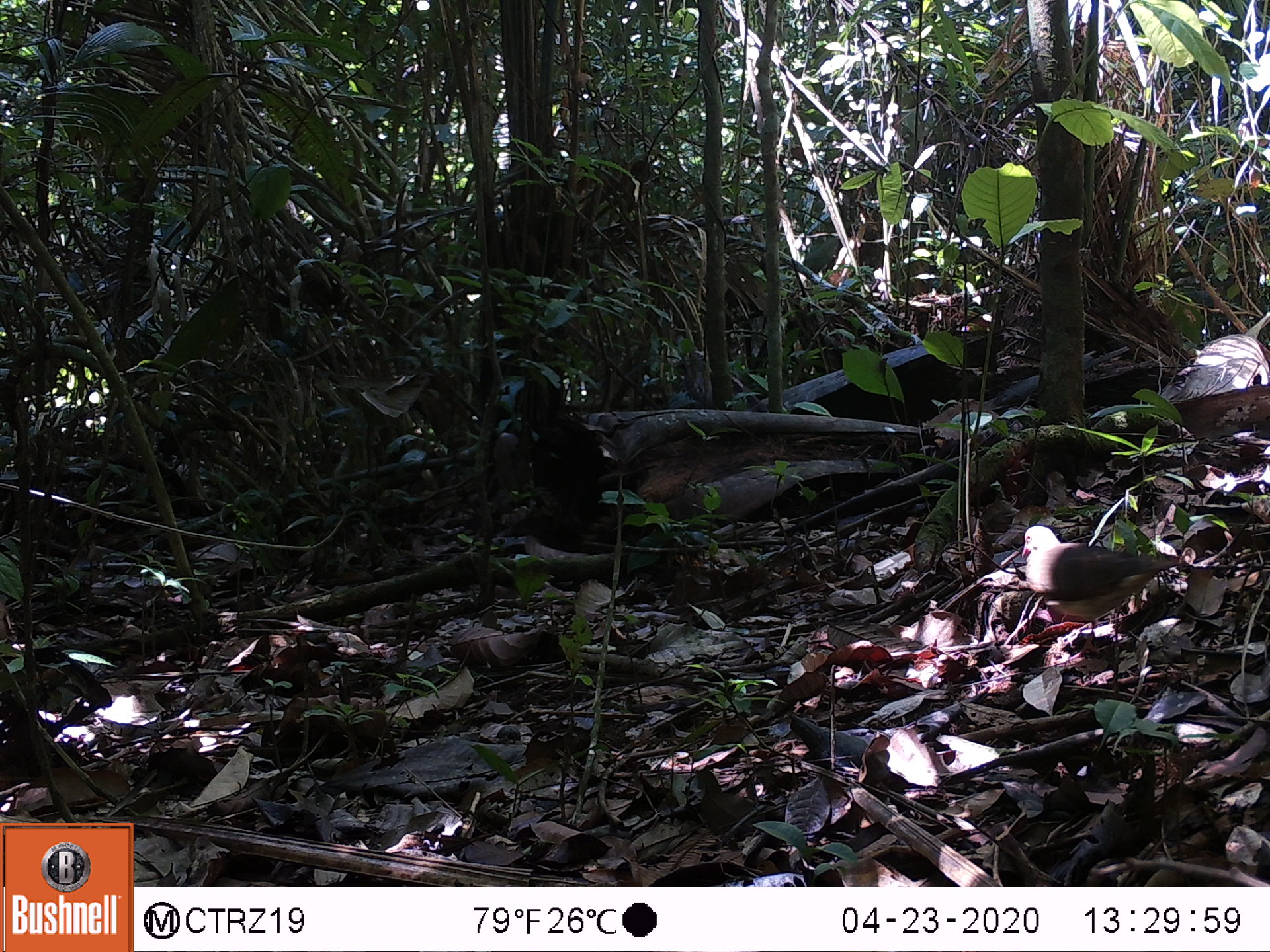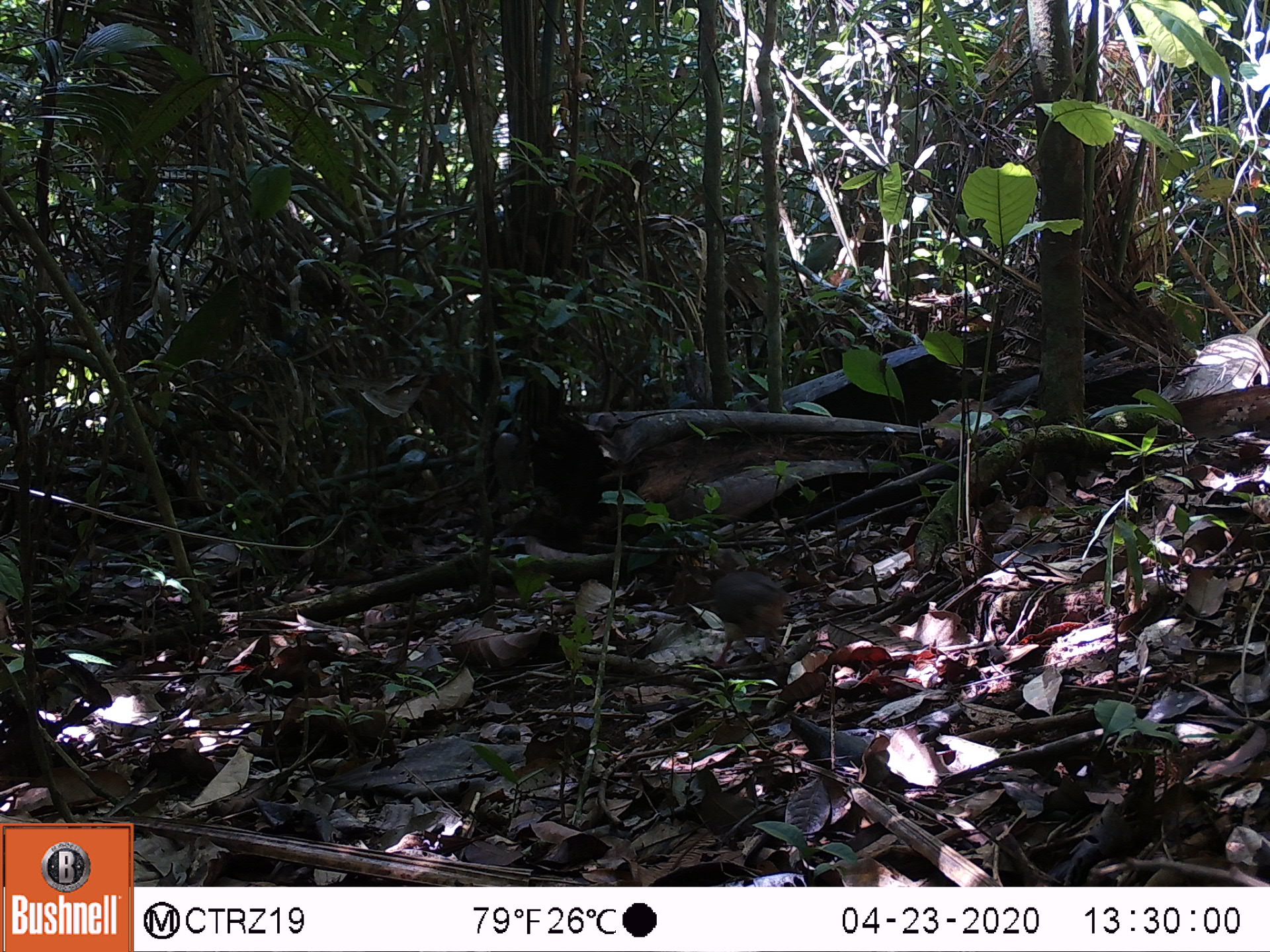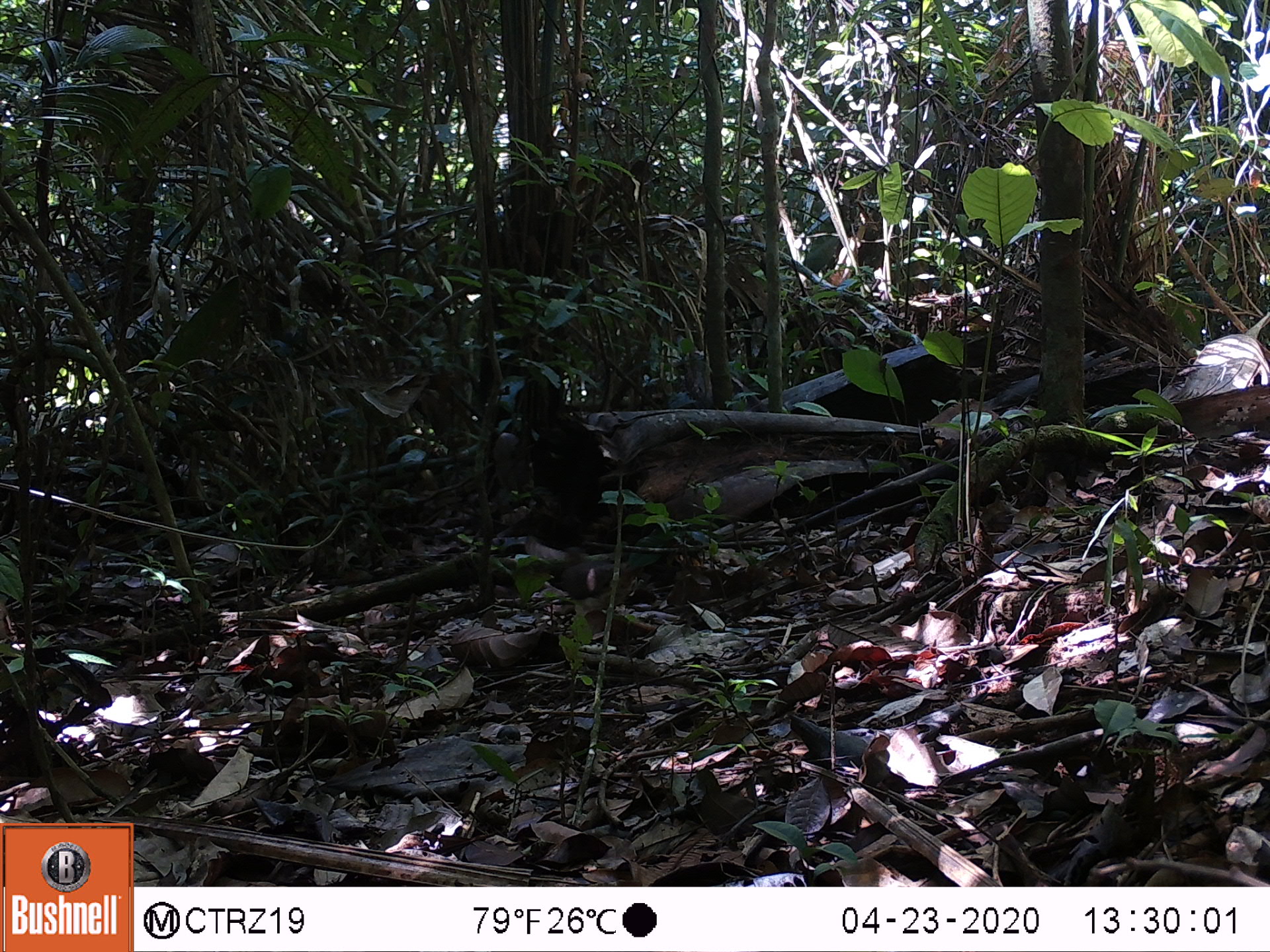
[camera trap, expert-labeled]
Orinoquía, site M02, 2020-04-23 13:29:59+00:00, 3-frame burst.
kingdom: Animalia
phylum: Chordata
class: Aves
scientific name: Aves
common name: bird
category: unknown bird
Unknown bird (bird) (Aves).